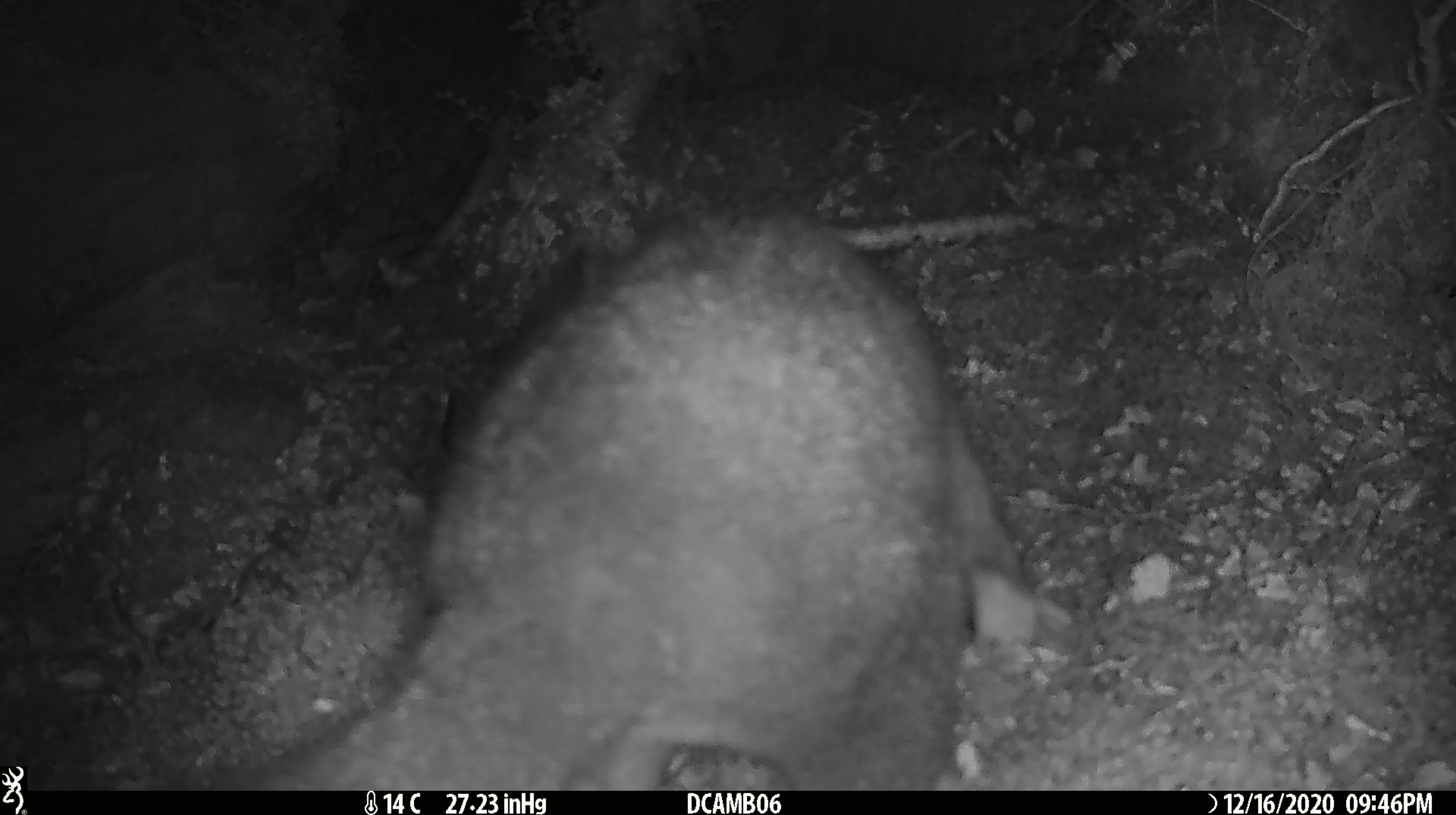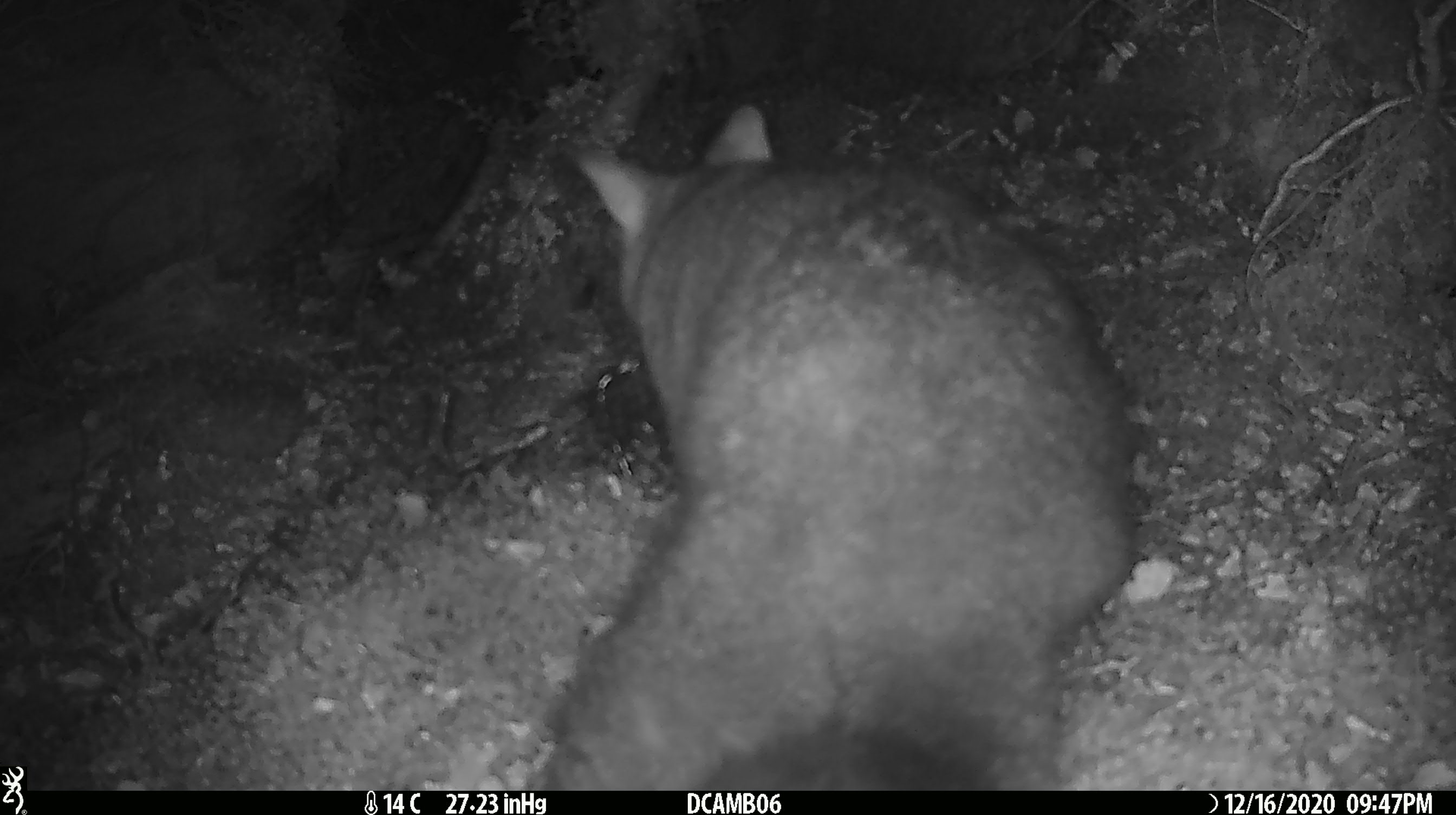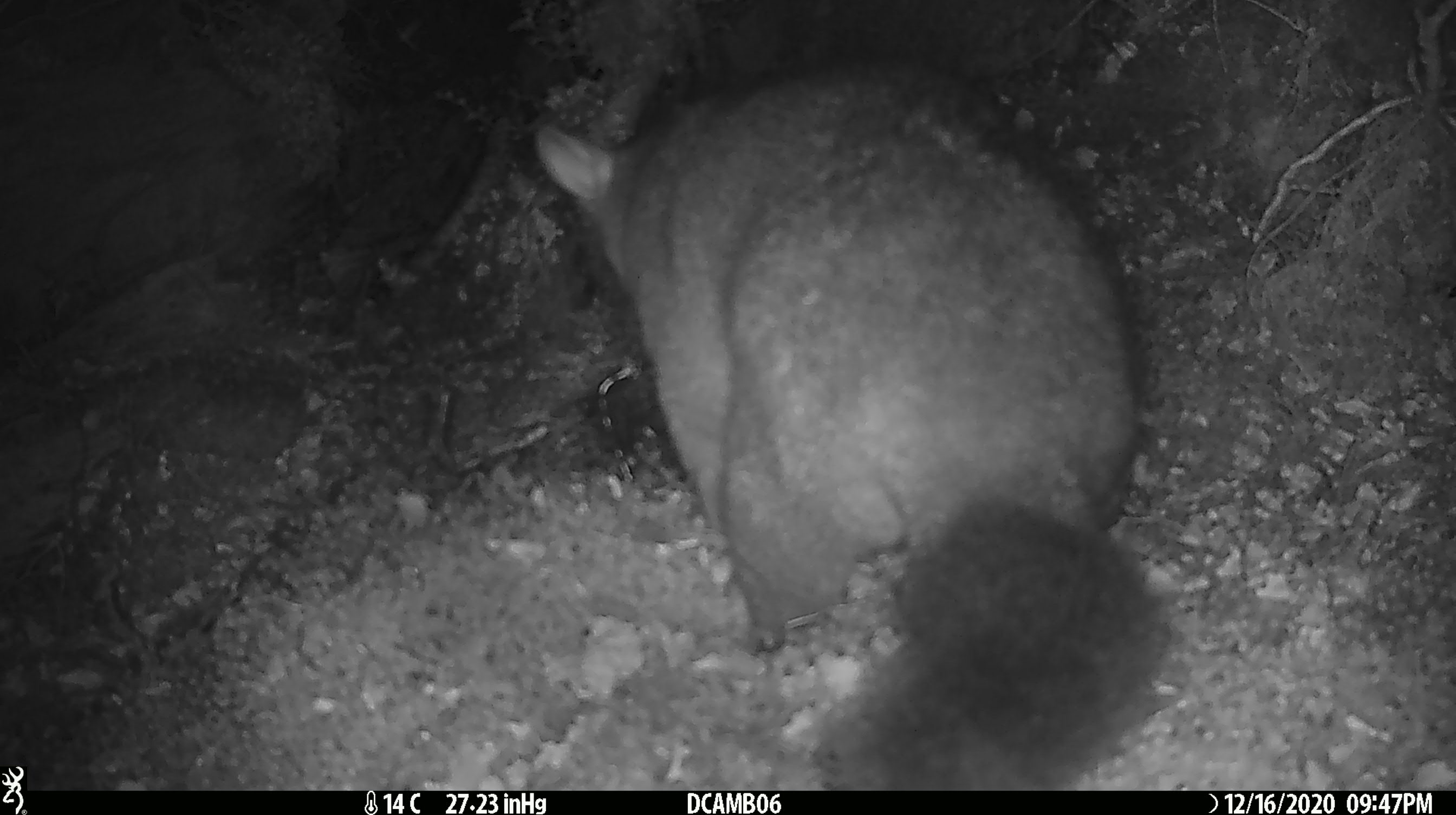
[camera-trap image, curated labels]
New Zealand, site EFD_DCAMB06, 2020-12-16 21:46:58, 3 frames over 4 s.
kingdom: Animalia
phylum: Chordata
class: Mammalia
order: Diprotodontia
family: Phalangeridae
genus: Trichosurus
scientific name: Trichosurus vulpecula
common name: common brushtail possum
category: possum